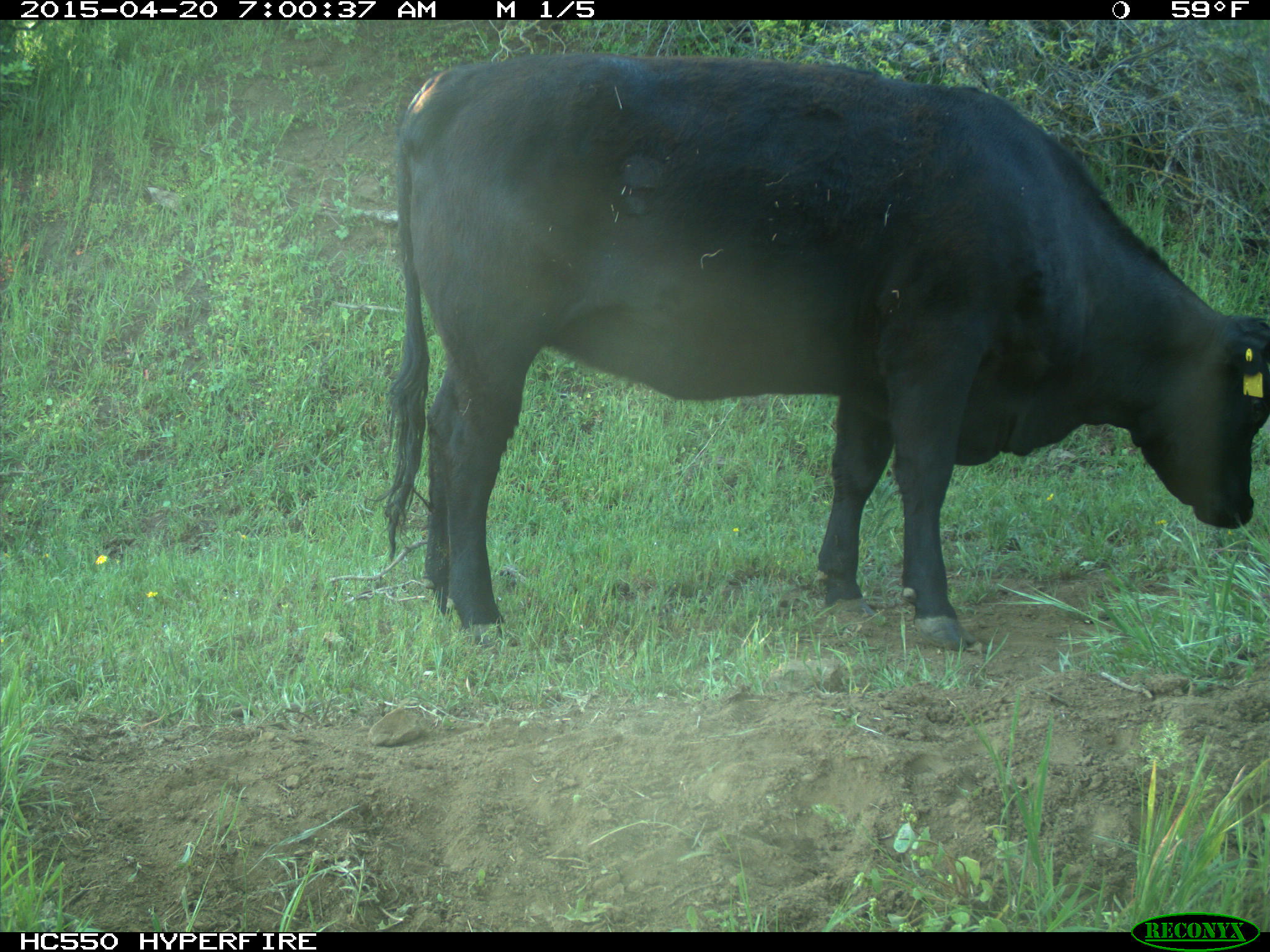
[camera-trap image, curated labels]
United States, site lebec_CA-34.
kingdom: Animalia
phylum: Chordata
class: Mammalia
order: Artiodactyla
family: Bovidae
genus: Bos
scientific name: Bos taurus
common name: domestic cow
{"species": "Bos taurus (domestic cow)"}